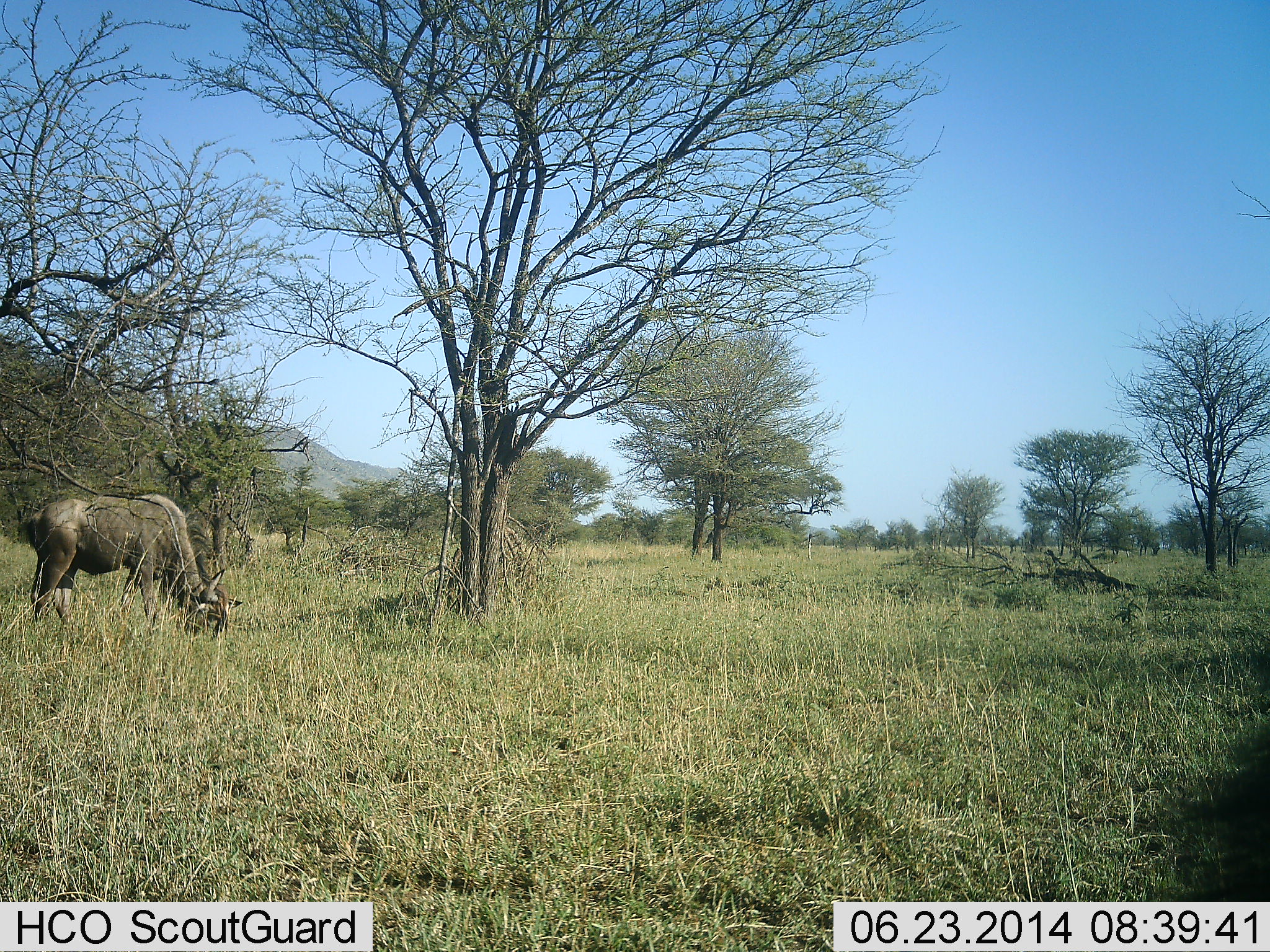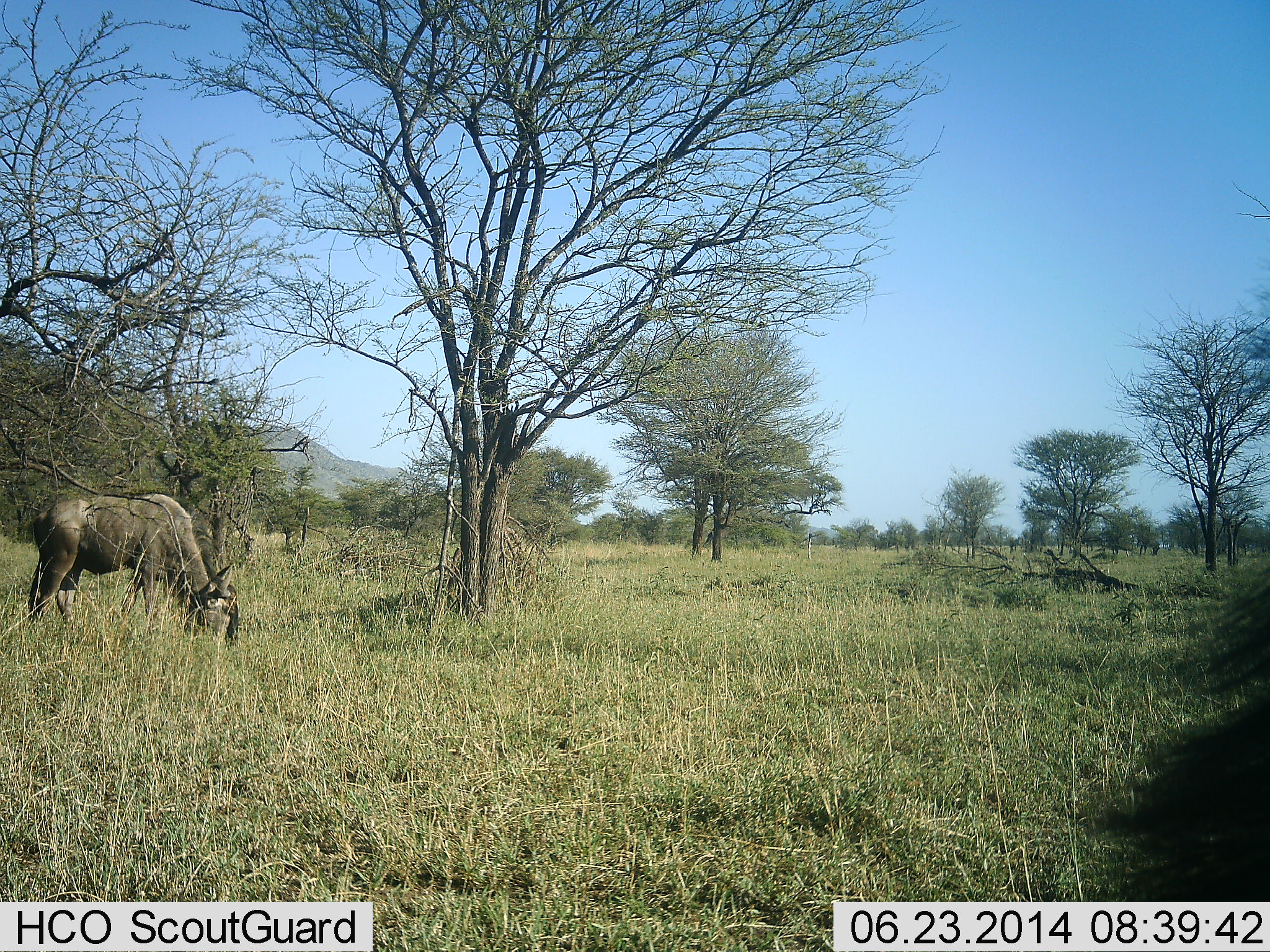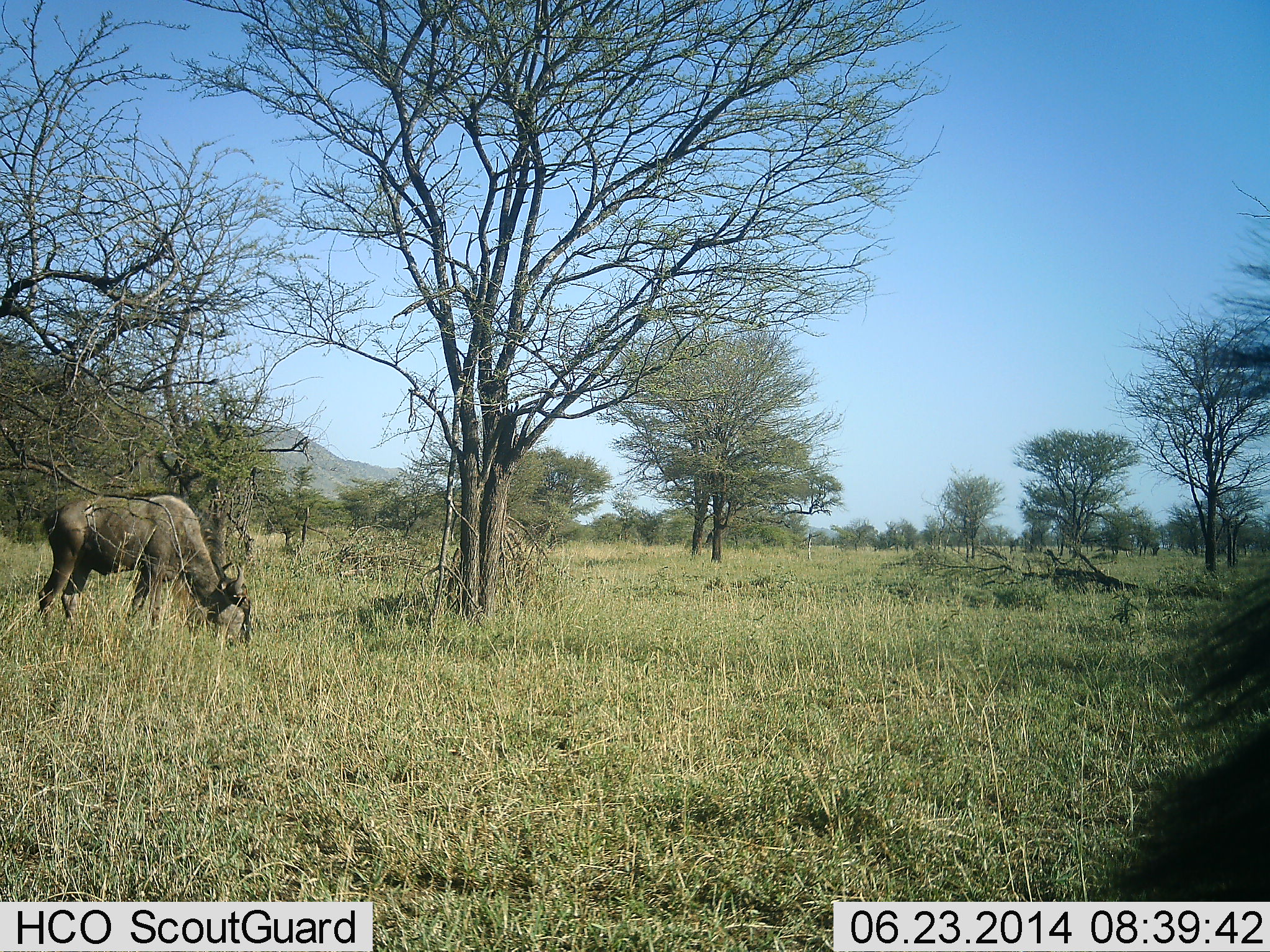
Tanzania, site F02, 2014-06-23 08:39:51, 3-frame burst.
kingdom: Animalia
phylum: Chordata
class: Mammalia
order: Artiodactyla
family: Bovidae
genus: Connochaetes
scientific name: Connochaetes taurinus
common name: blue wildebeest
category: wildebeest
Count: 2.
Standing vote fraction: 30%.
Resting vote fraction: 0%.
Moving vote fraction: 0%.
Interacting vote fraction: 0%.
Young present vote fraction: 0%.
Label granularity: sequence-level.